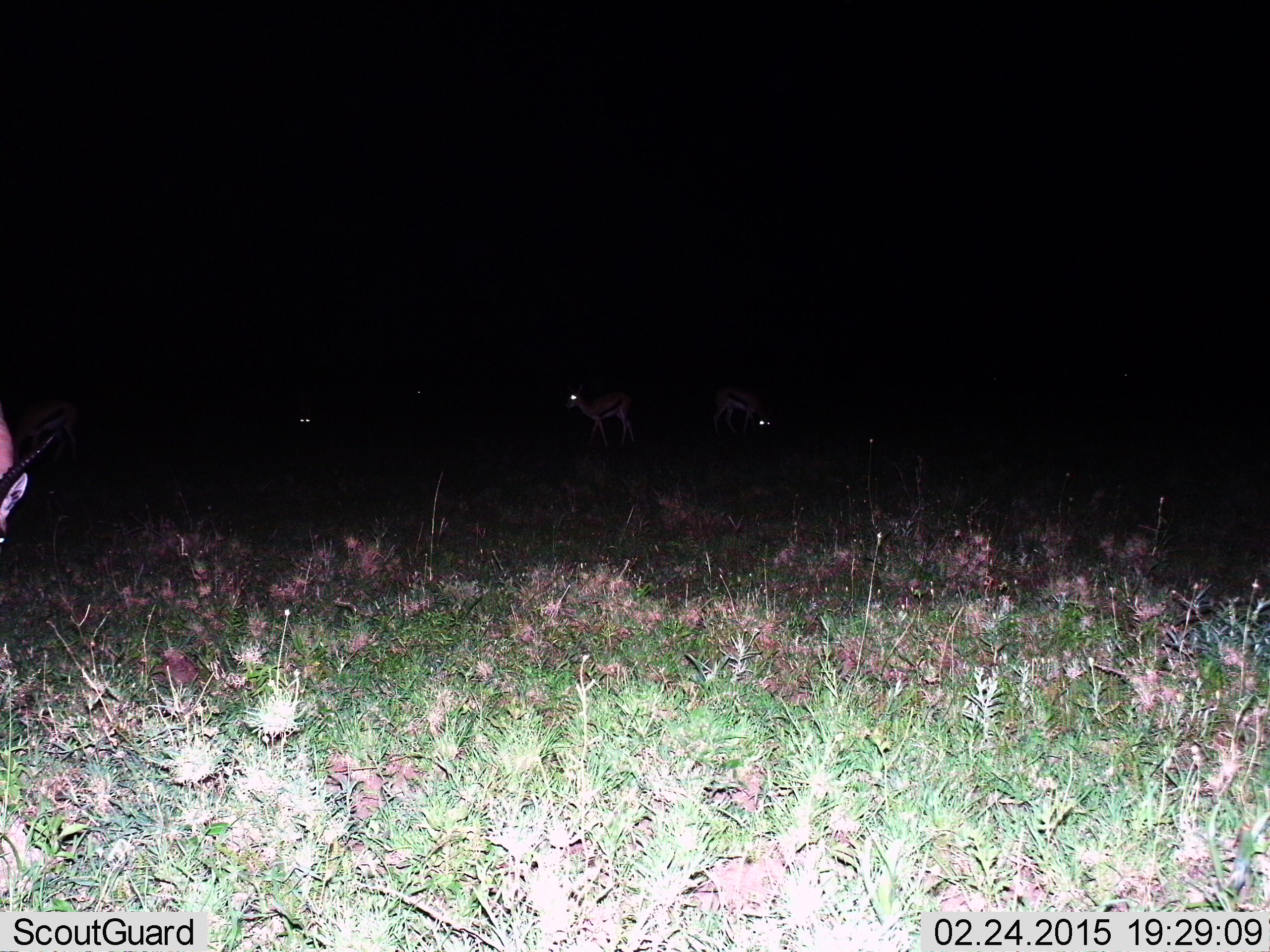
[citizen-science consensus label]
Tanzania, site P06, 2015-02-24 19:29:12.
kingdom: Animalia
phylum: Chordata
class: Mammalia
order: Artiodactyla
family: Bovidae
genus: Eudorcas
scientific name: Eudorcas thomsonii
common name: thomson's gazelle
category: gazellethomsons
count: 4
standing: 80%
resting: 0%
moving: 0%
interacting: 0%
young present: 0%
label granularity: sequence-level